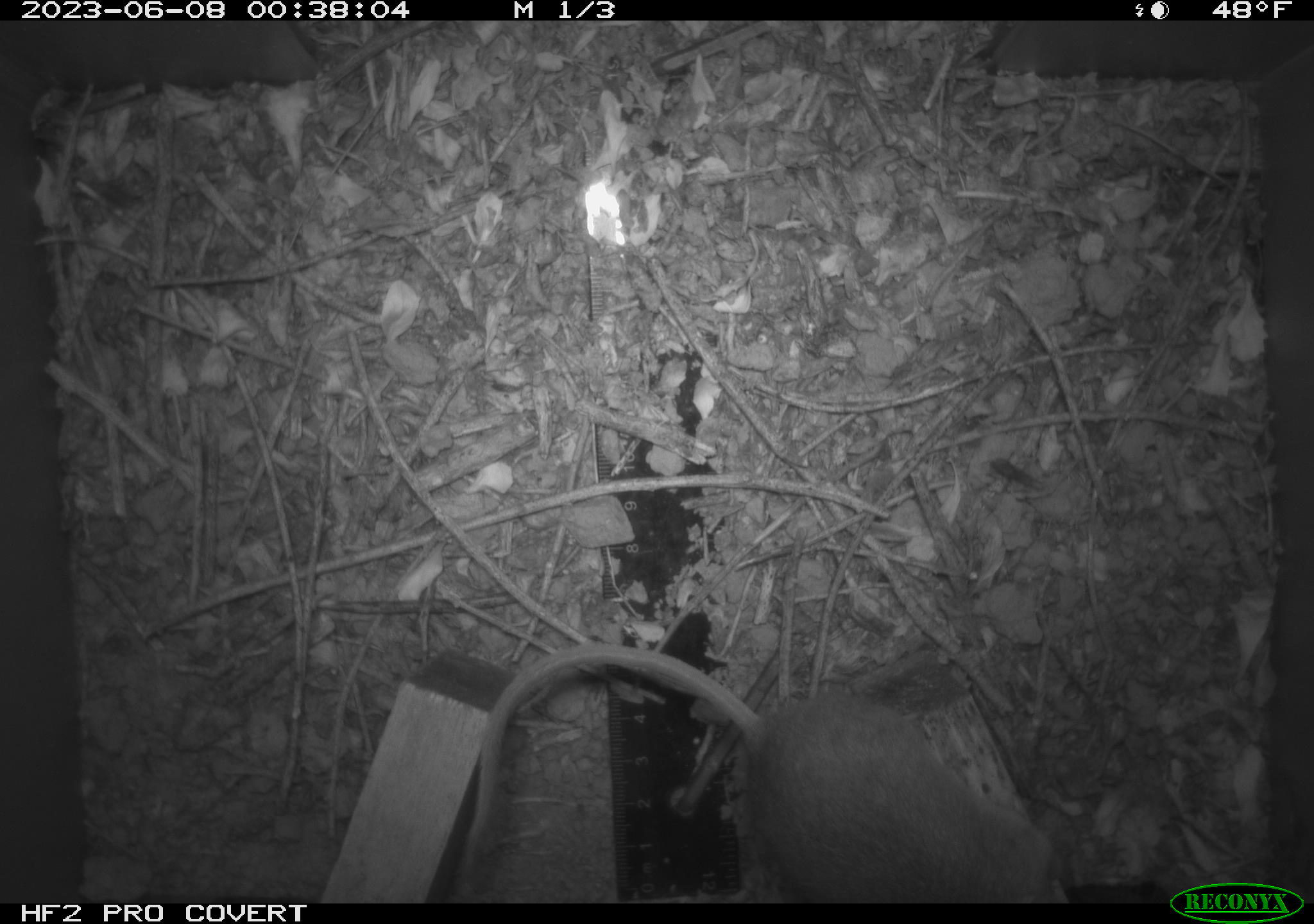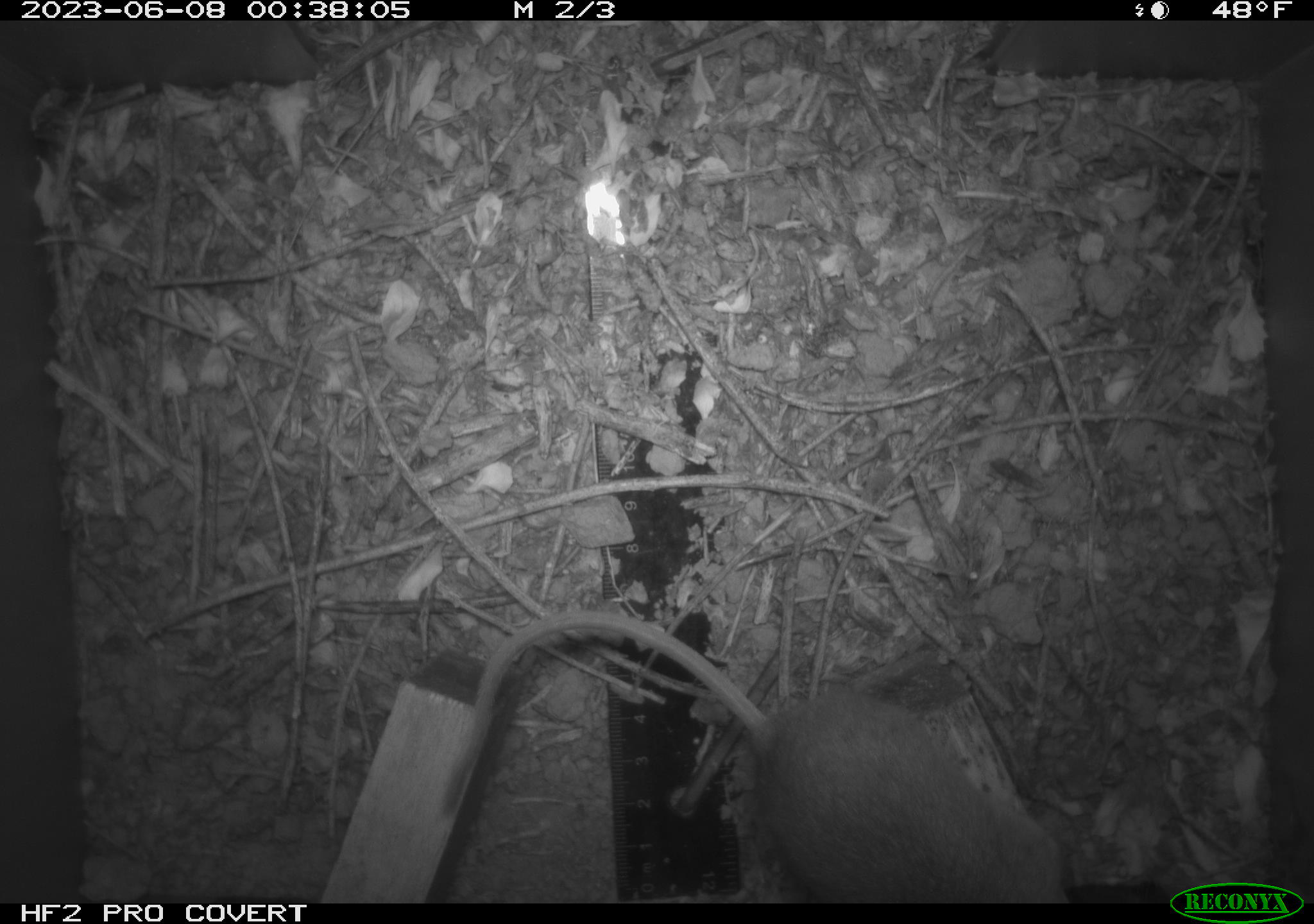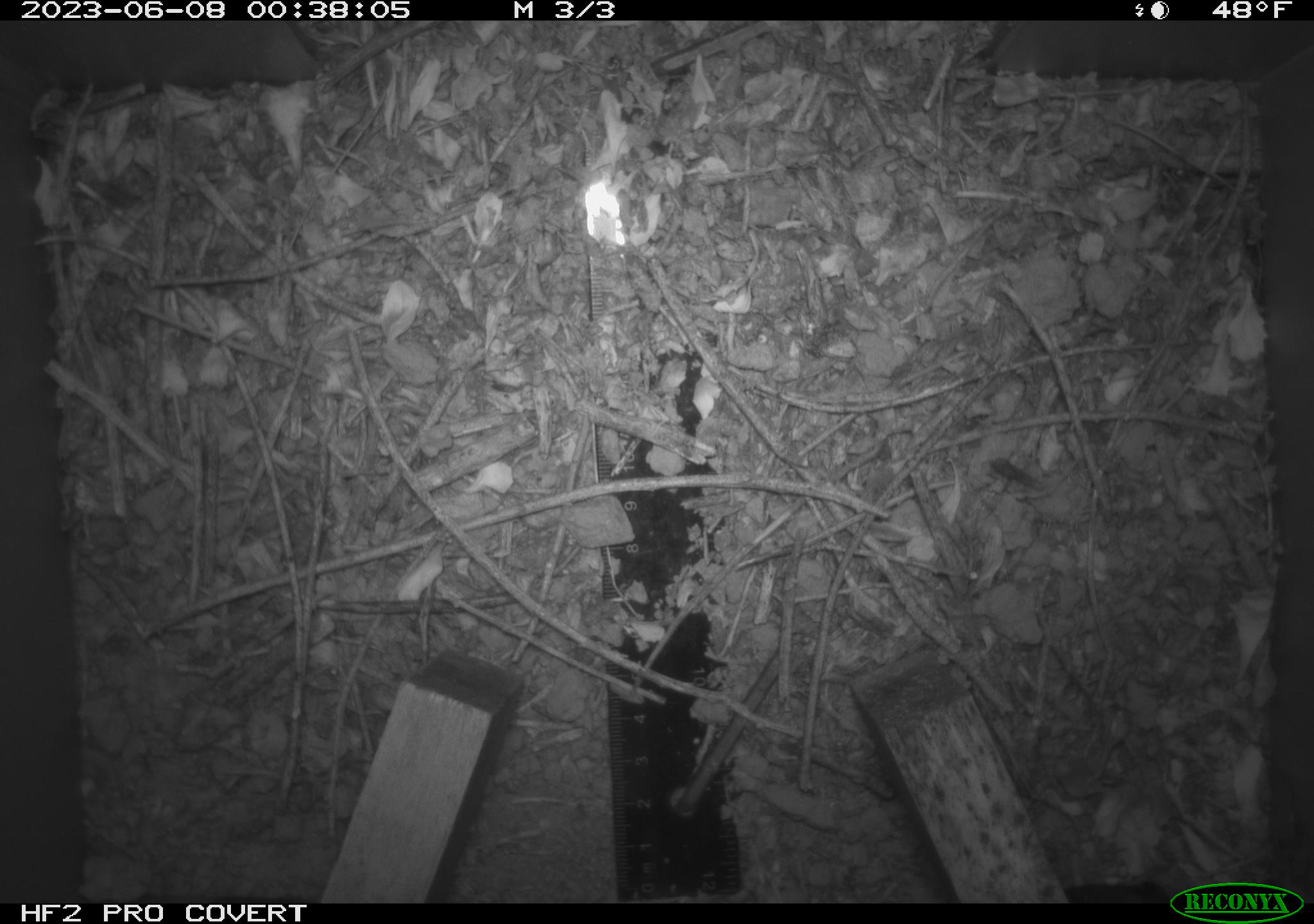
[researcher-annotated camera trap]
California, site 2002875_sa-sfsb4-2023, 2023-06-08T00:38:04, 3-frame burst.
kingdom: Animalia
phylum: Chordata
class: Mammalia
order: Rodentia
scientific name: Rodentia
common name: mouse species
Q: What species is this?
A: Mouse species (Rodentia).